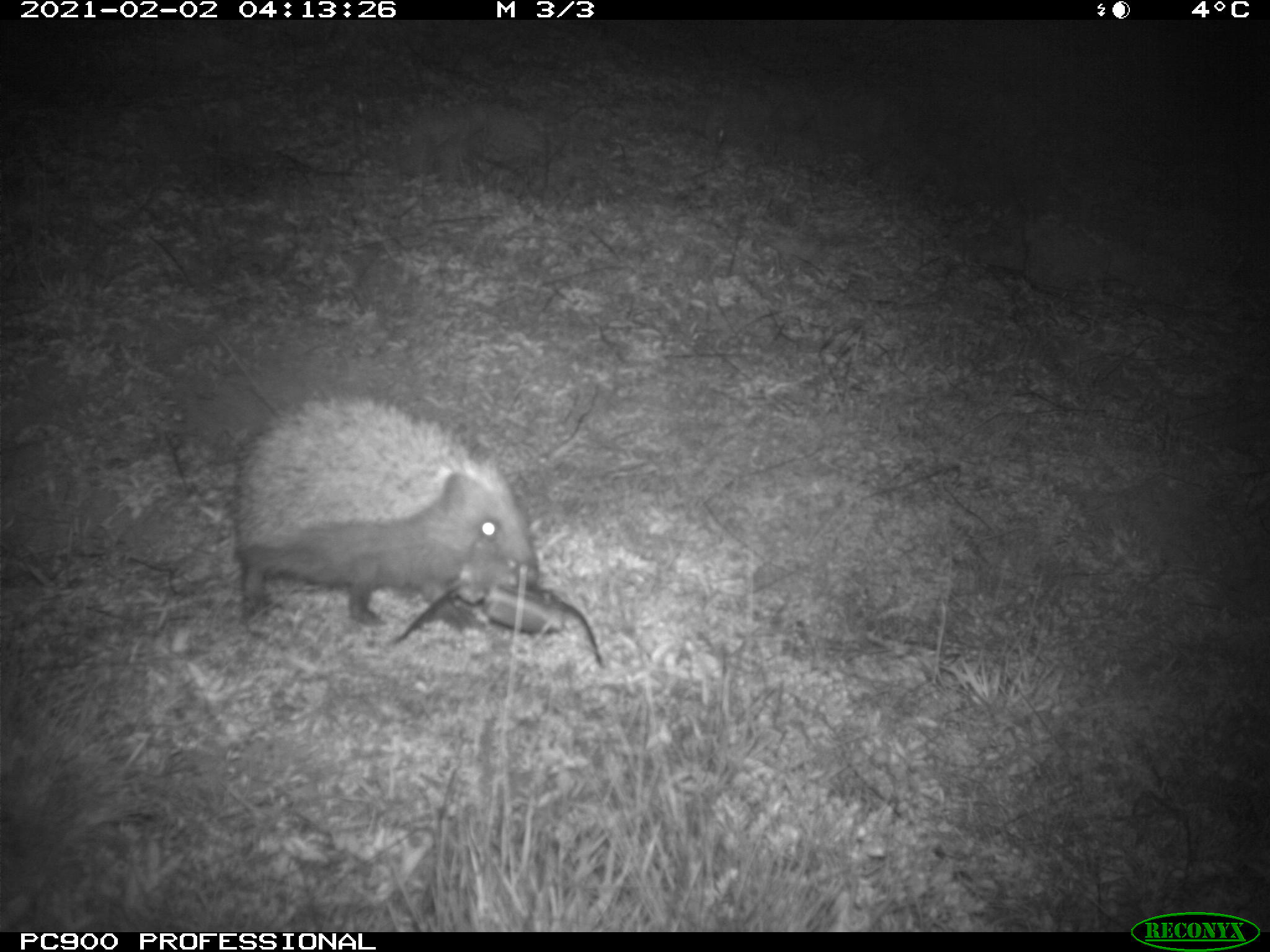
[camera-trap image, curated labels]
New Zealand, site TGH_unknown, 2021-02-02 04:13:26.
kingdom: Animalia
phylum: Chordata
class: Mammalia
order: Eulipotyphla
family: Erinaceidae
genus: Erinaceus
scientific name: Erinaceus europaeus europaeus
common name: european hedgehog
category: hedgehog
Hedgehog (european hedgehog) (Erinaceus europaeus europaeus).